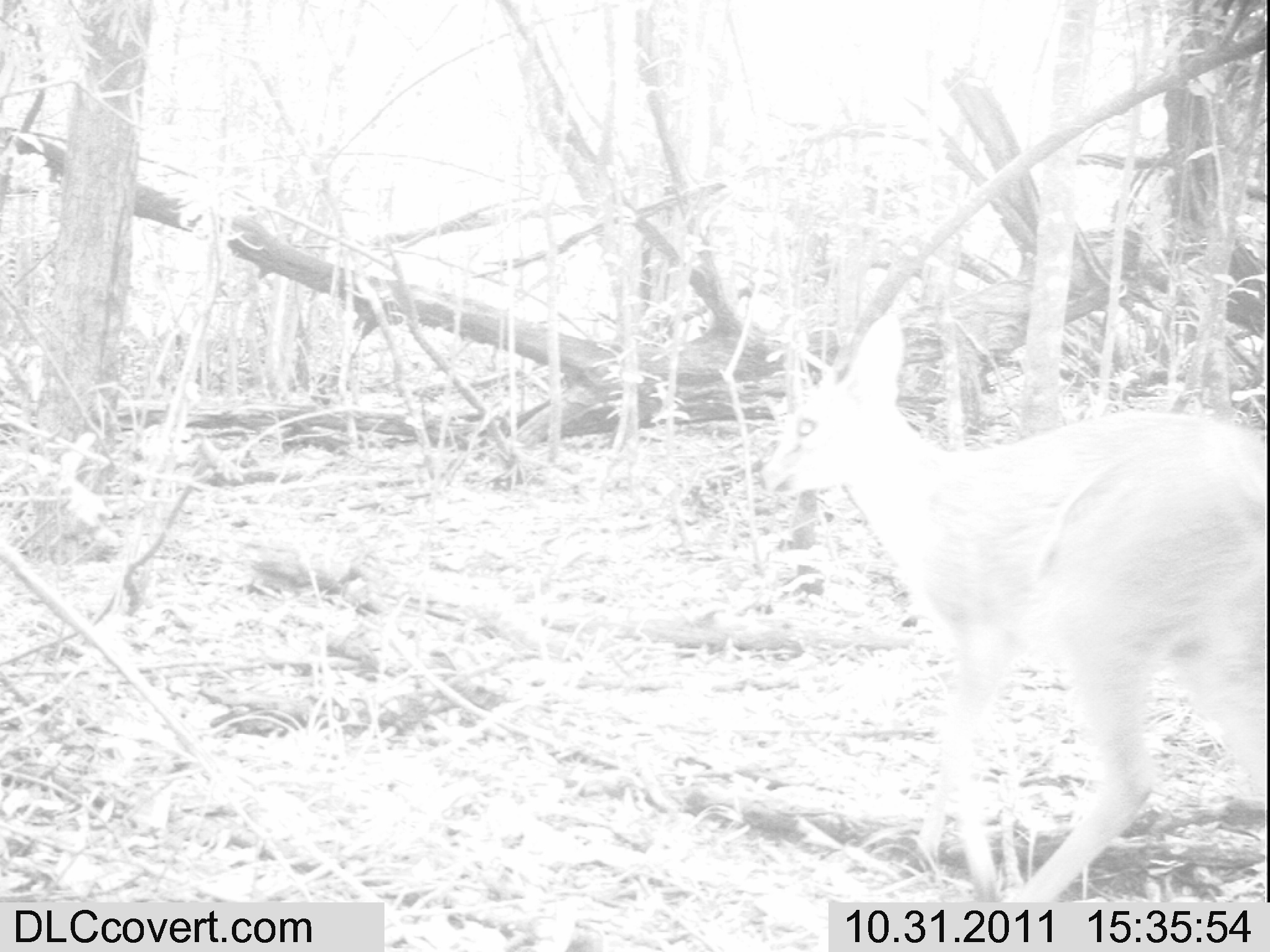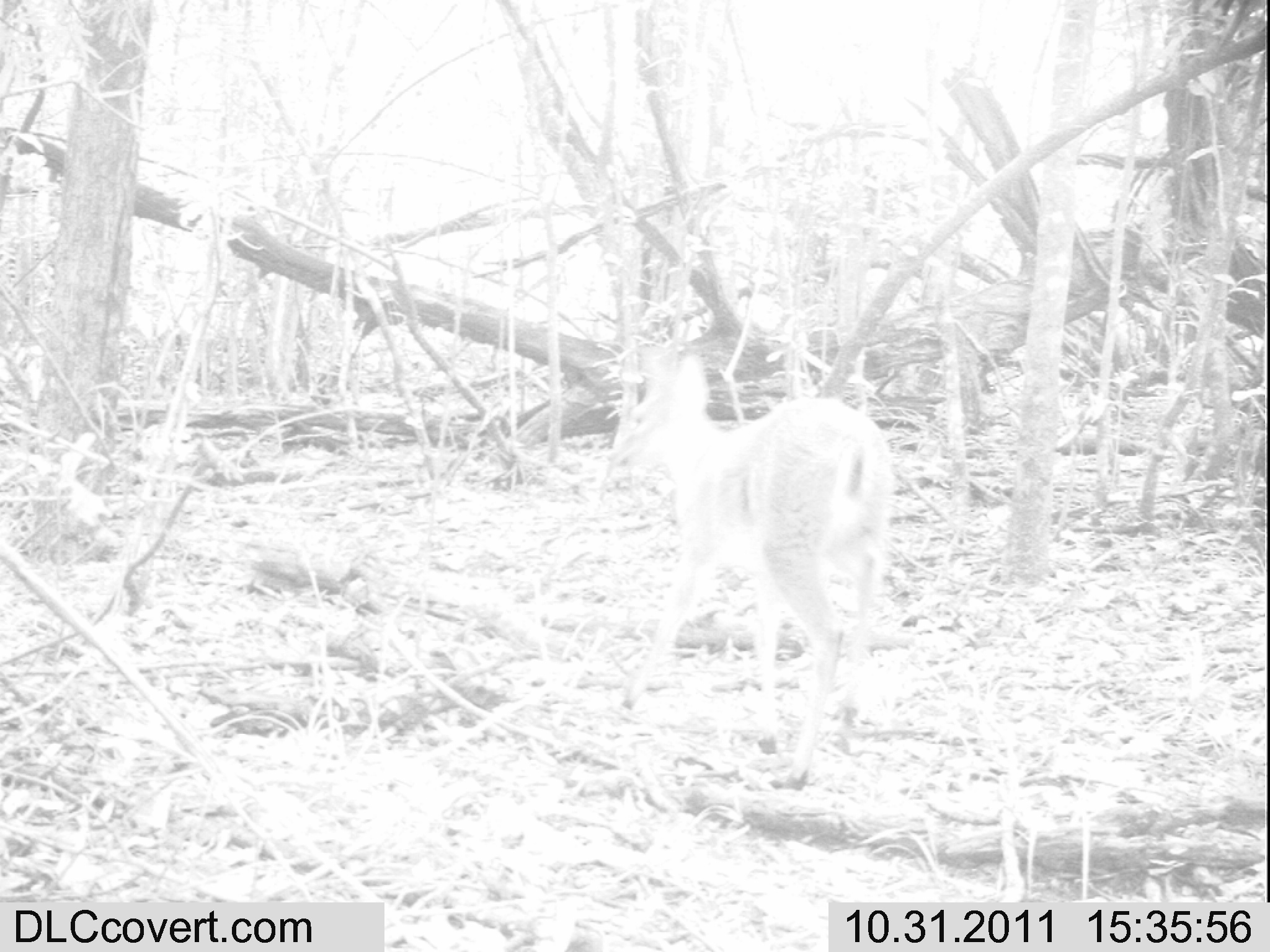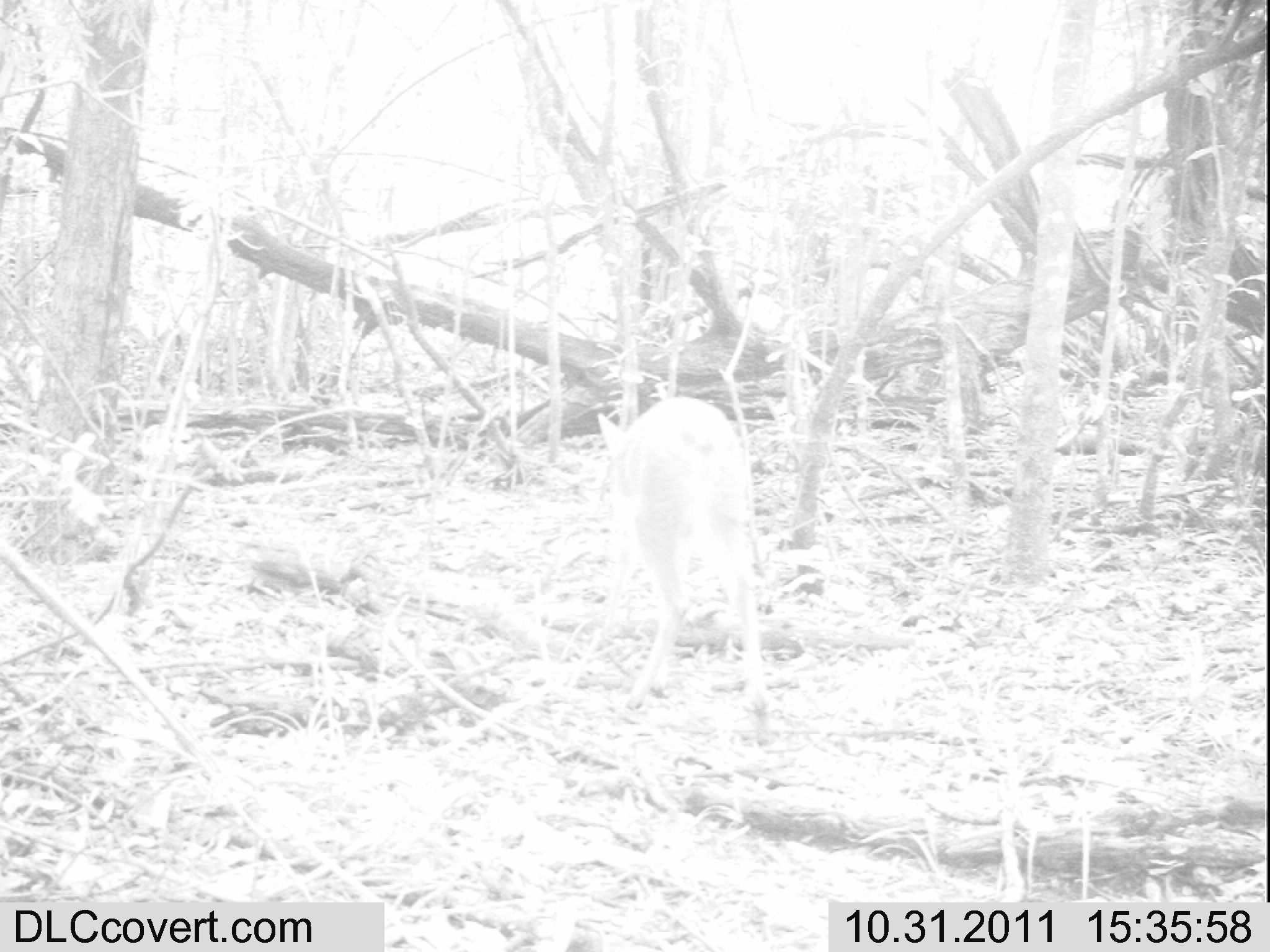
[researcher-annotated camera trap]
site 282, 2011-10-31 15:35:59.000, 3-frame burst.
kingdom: Animalia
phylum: Chordata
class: Mammalia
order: Artiodactyla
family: Bovidae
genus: Nesotragus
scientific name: Nesotragus moschatus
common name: suni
Nesotragus moschatus (suni), count 1.